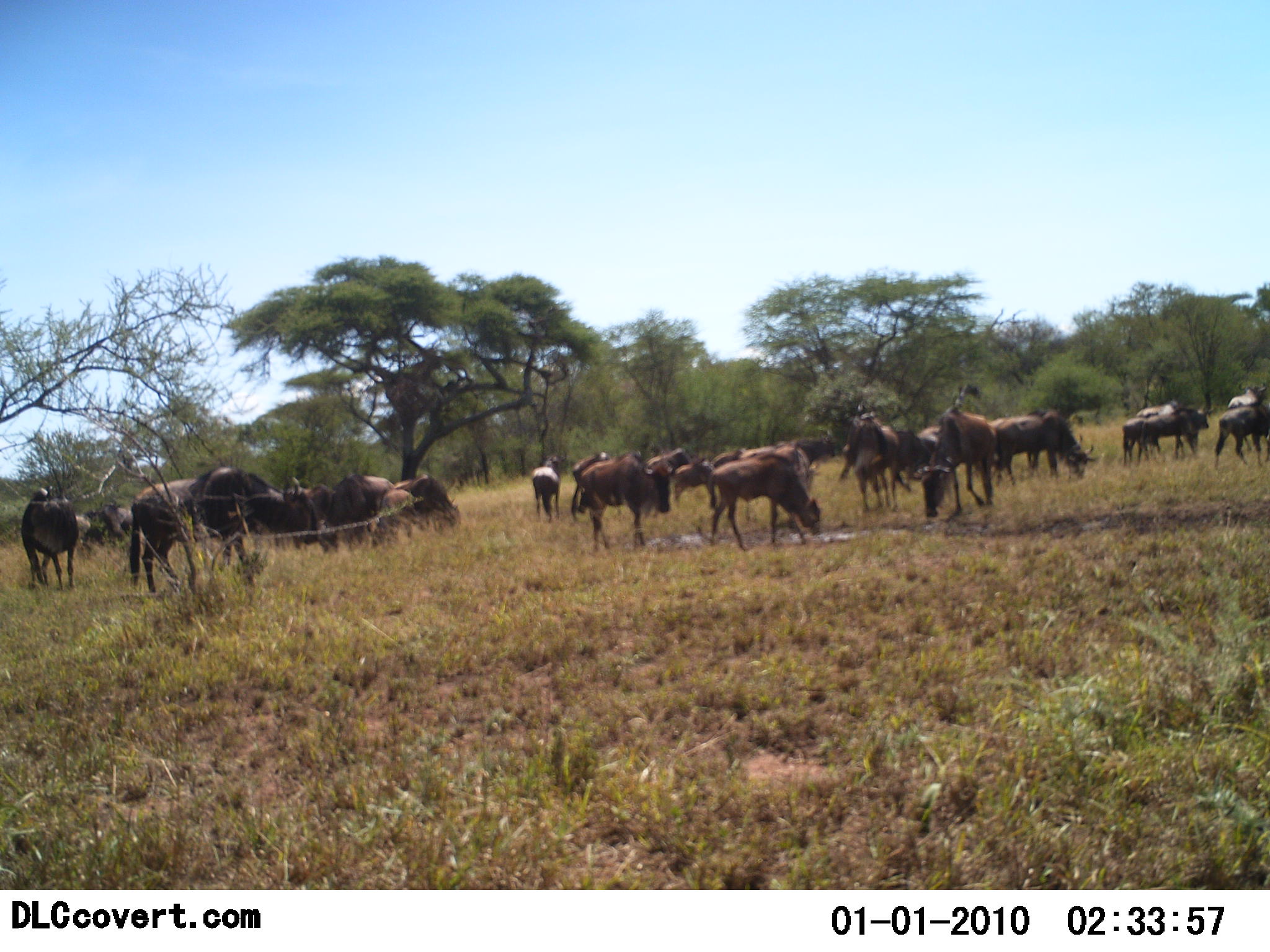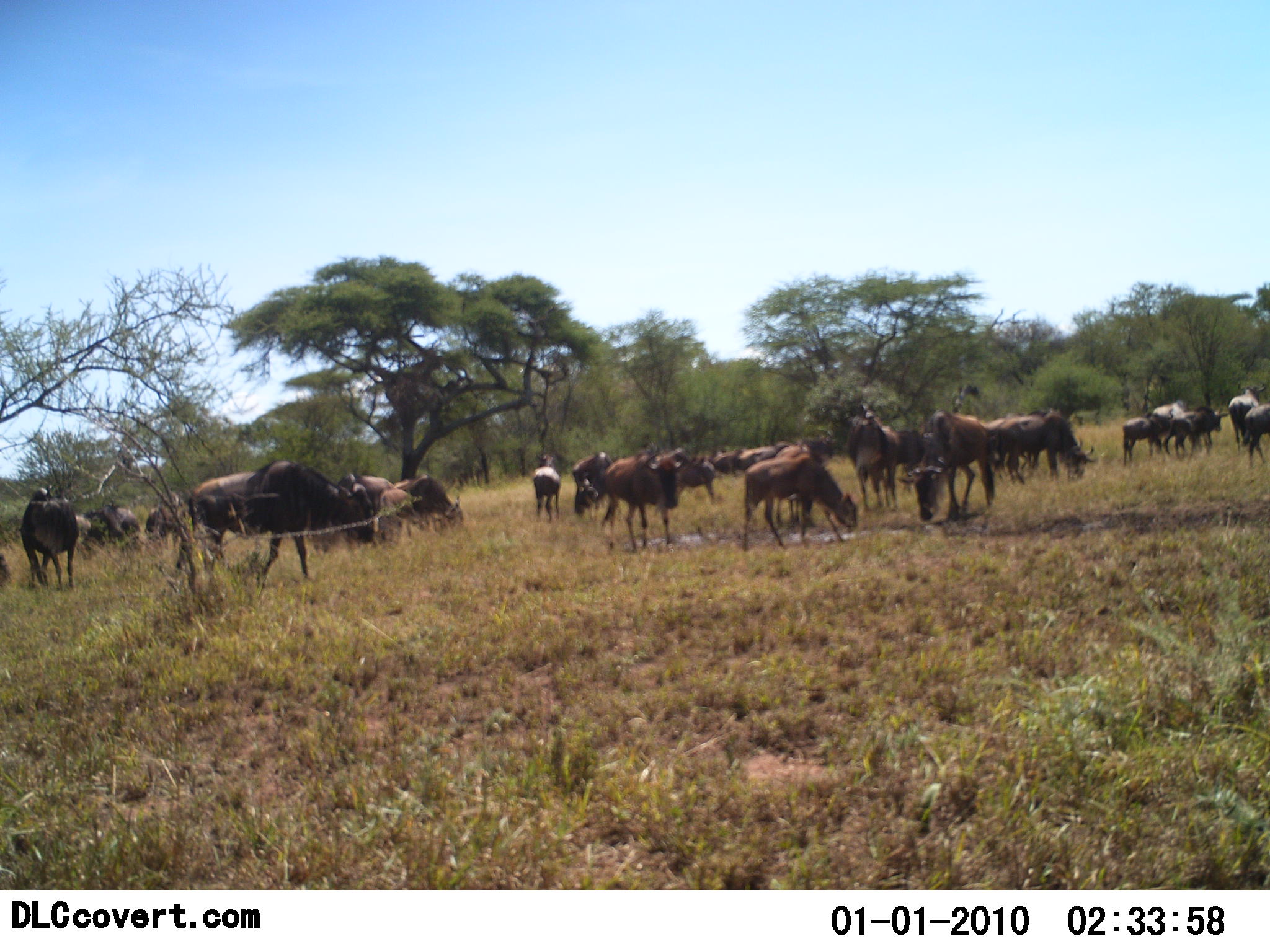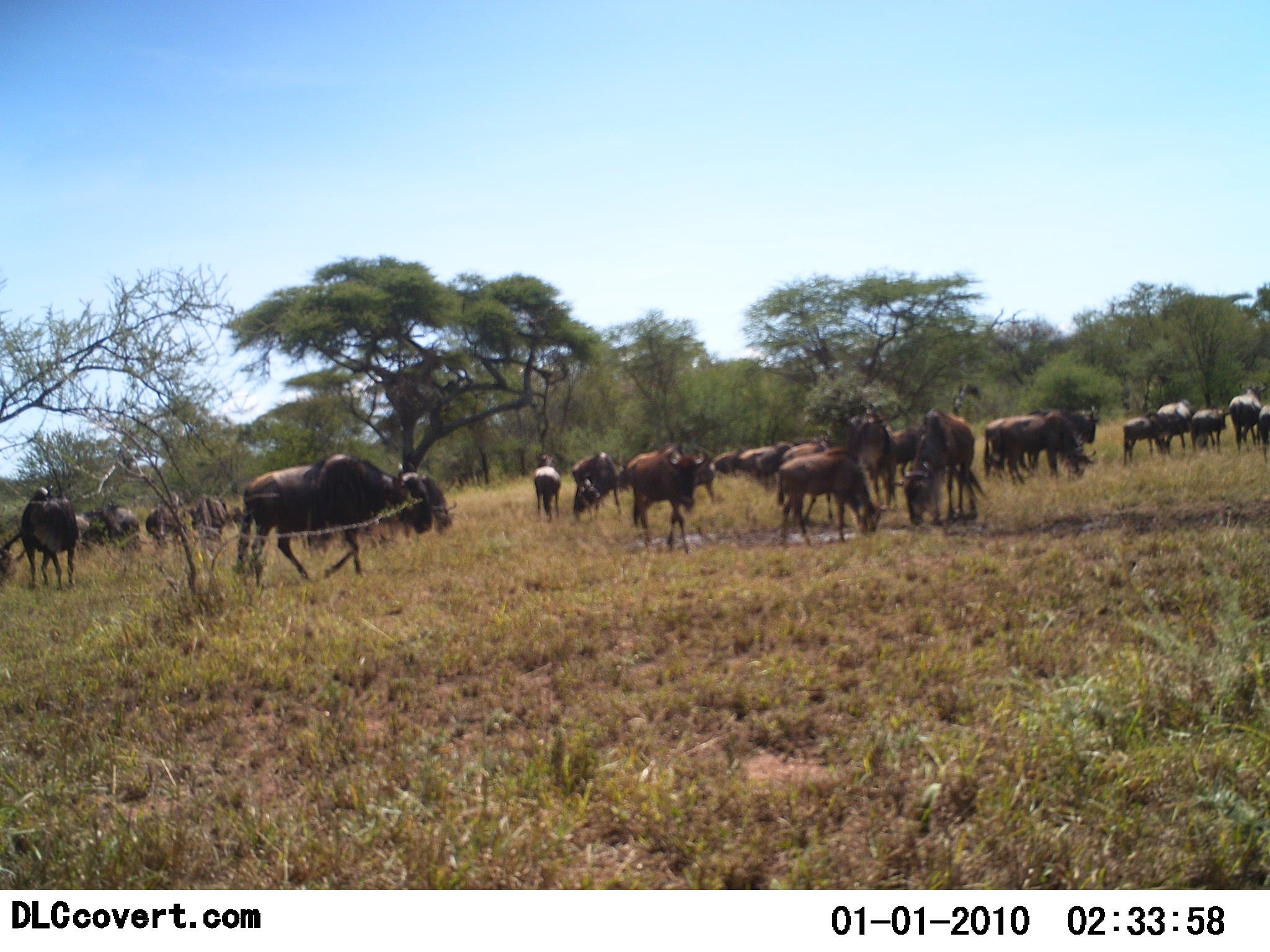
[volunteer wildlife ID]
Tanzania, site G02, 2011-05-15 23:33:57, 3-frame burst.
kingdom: Animalia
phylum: Chordata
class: Mammalia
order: Artiodactyla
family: Bovidae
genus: Connochaetes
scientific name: Connochaetes taurinus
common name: blue wildebeest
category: wildebeest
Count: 11-50.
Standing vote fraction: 33%.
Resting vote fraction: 0%.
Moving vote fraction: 33%.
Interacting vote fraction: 22%.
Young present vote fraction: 11%.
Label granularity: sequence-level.